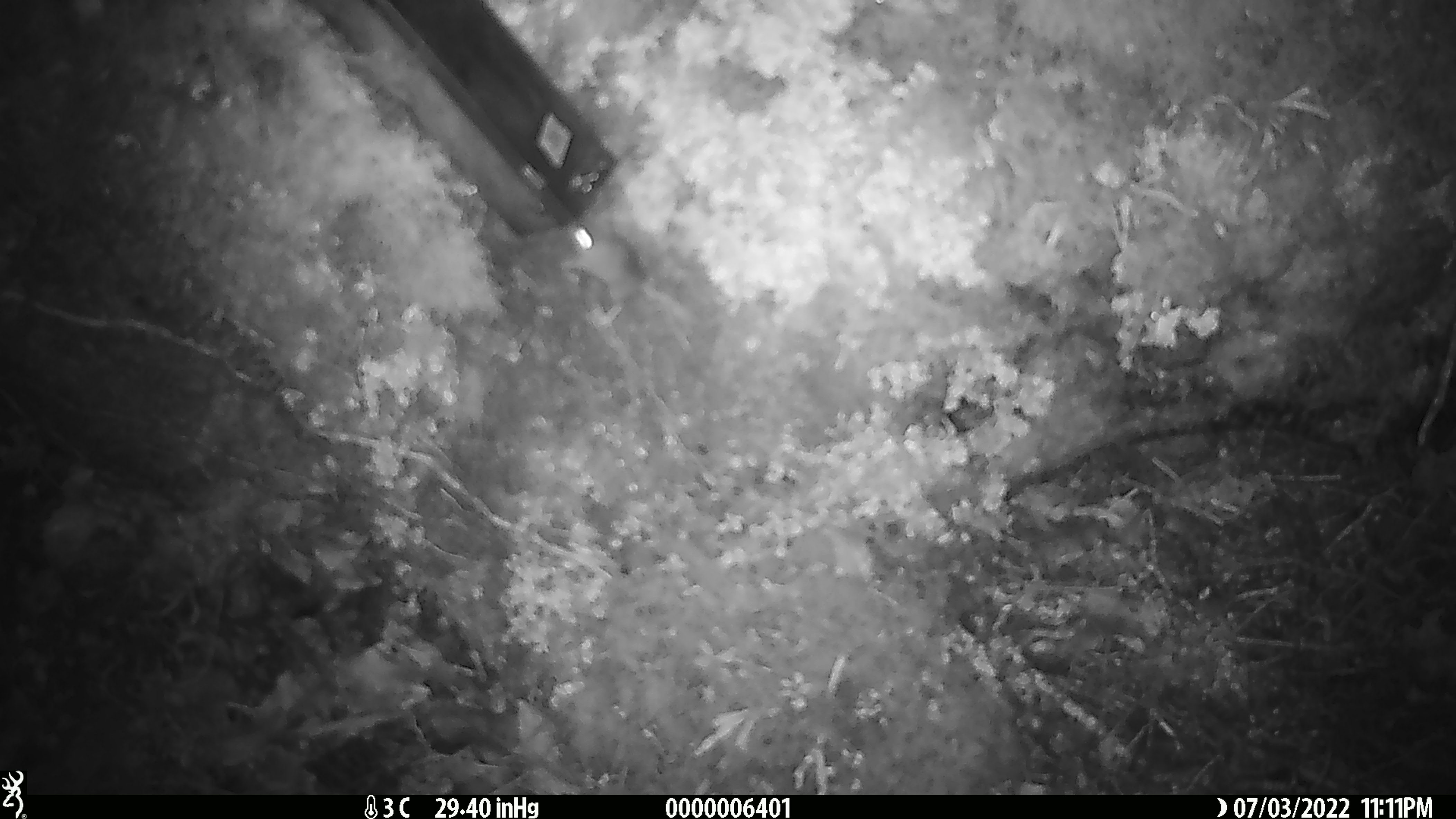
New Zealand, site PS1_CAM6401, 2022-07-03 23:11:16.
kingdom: Animalia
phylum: Chordata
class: Mammalia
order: Rodentia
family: Muridae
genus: Mus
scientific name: Mus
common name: mouse